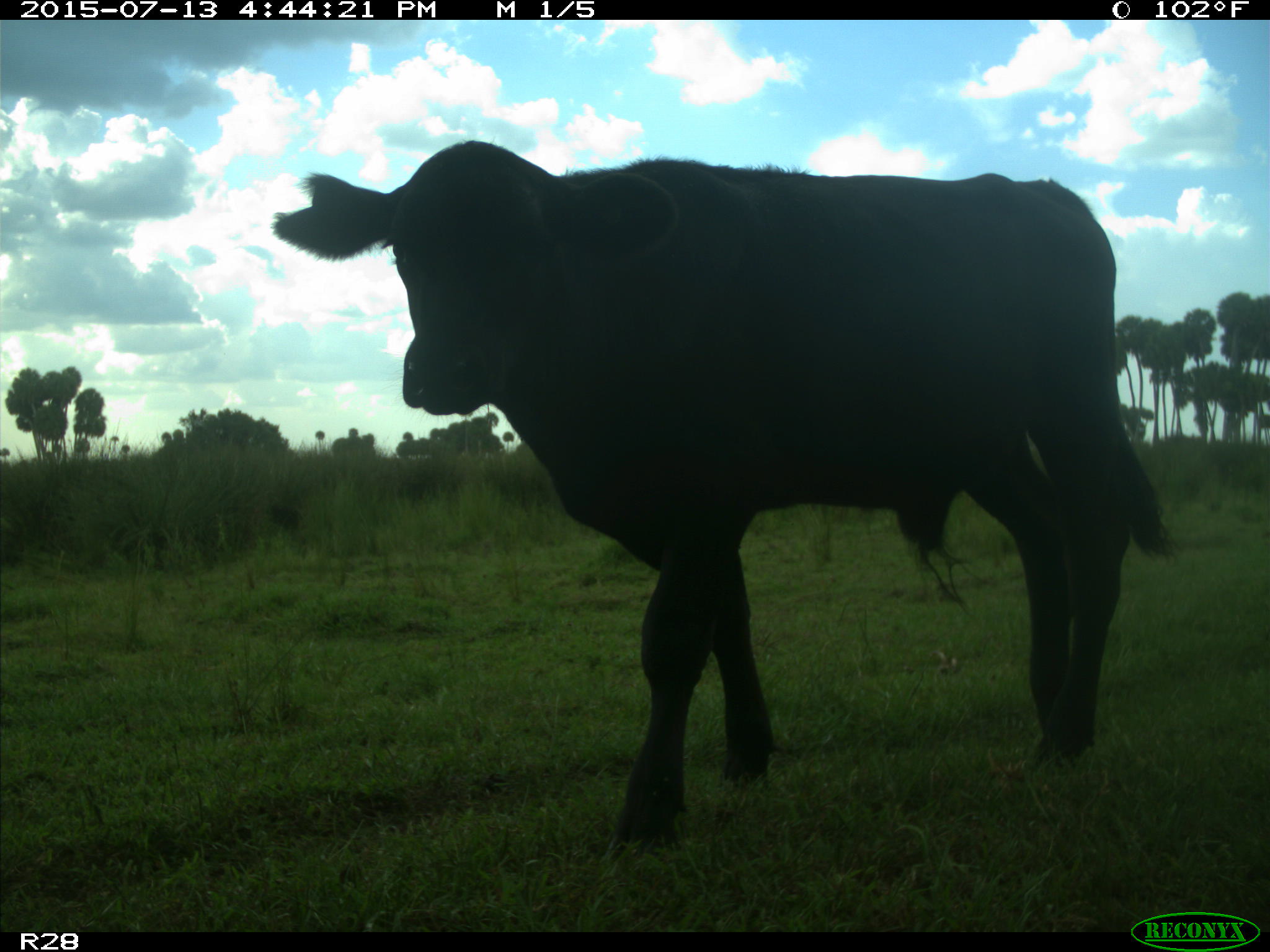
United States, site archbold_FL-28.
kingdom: Animalia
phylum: Chordata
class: Mammalia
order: Artiodactyla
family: Bovidae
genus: Bos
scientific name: Bos taurus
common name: domestic cow